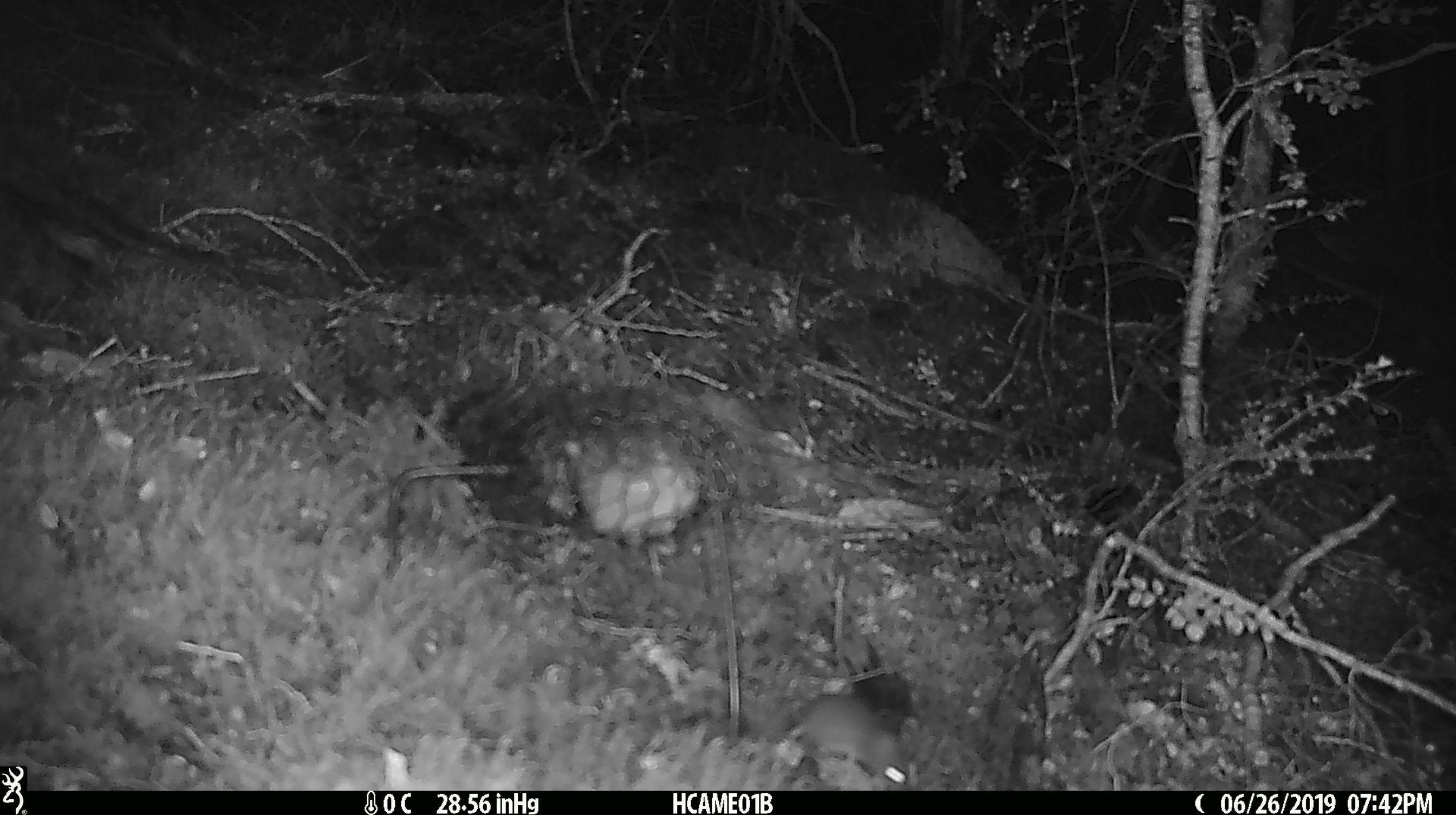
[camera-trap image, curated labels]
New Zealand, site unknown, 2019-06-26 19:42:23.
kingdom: Animalia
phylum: Chordata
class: Mammalia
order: Rodentia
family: Muridae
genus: Mus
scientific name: Mus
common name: mouse